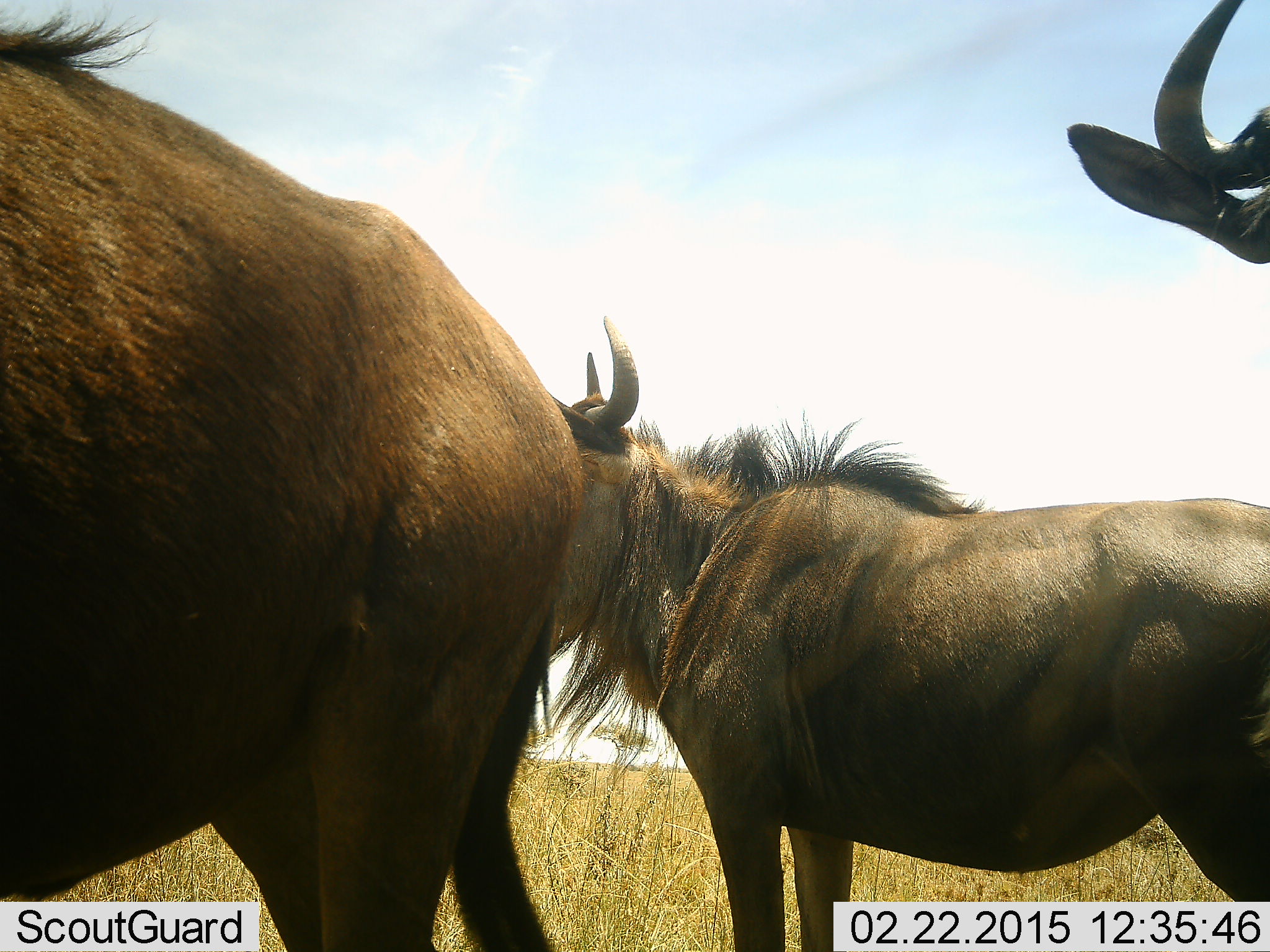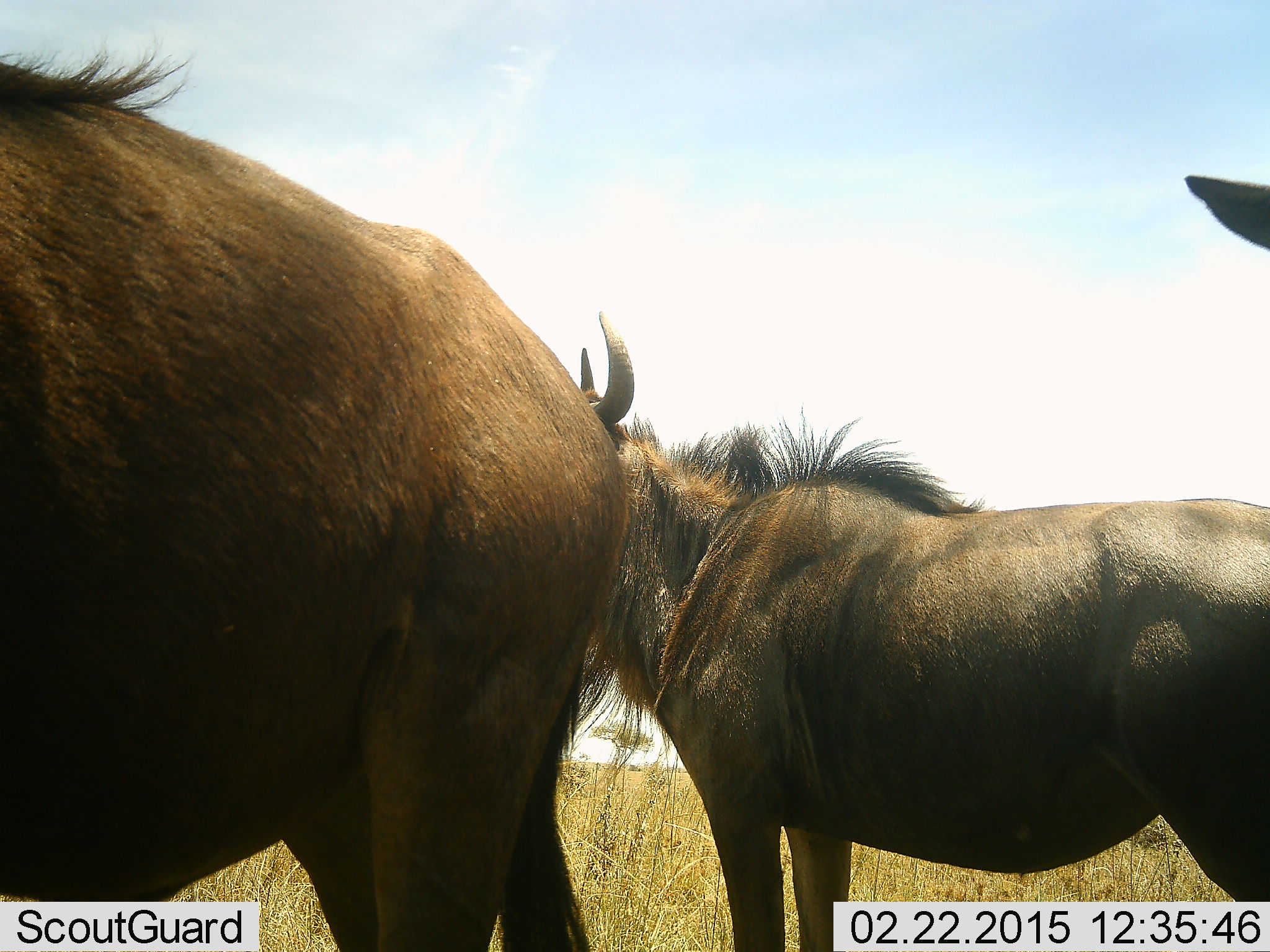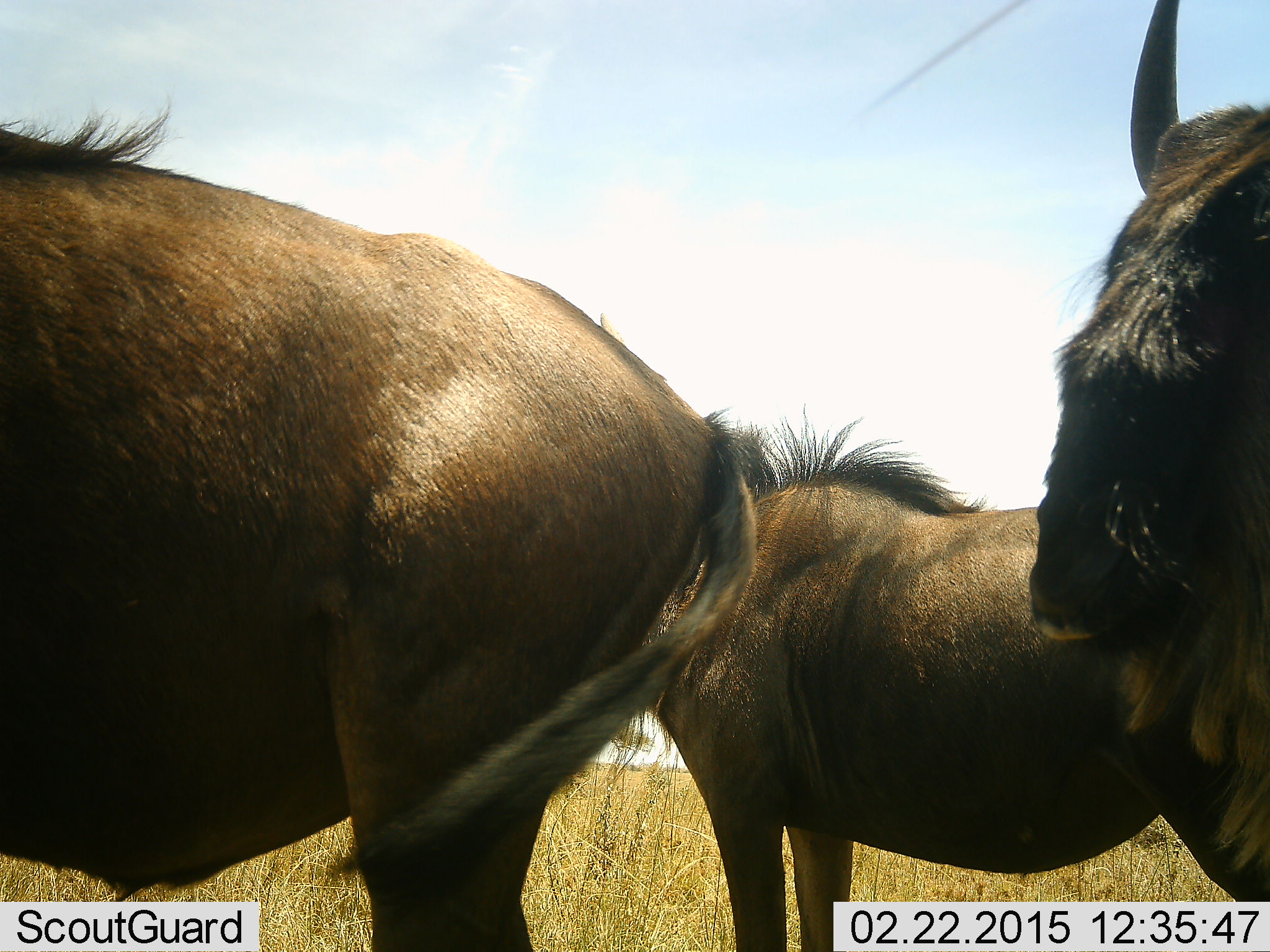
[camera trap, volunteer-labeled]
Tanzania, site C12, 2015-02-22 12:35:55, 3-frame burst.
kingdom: Animalia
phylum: Chordata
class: Mammalia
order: Artiodactyla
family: Bovidae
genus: Connochaetes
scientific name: Connochaetes taurinus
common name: blue wildebeest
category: wildebeest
Wildebeest (blue wildebeest) (Connochaetes taurinus), count 3. Behavior (volunteer vote fractions): standing 100%, resting 0%, moving 20%, interacting 0%. Young present (vote fraction): 10%. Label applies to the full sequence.